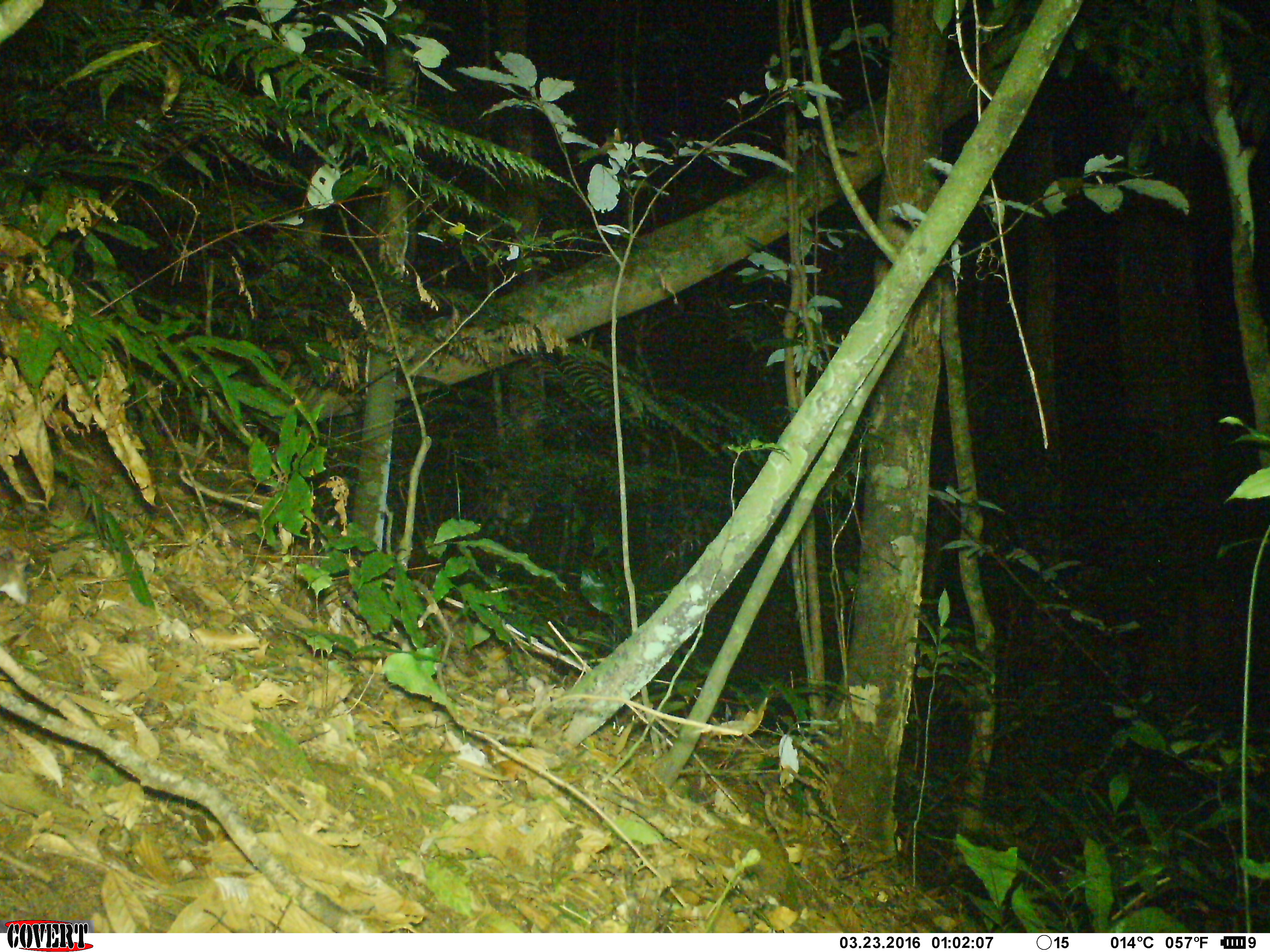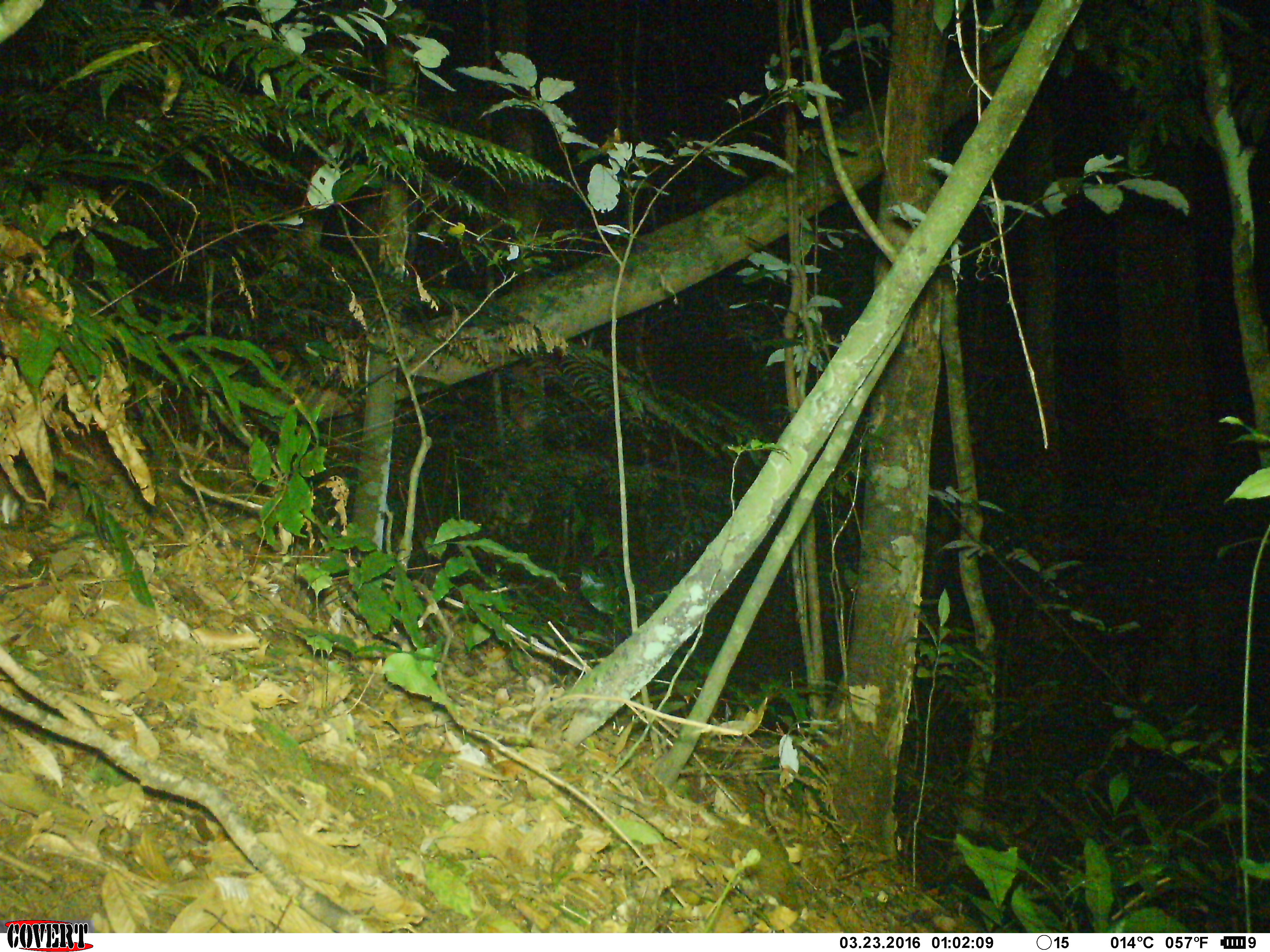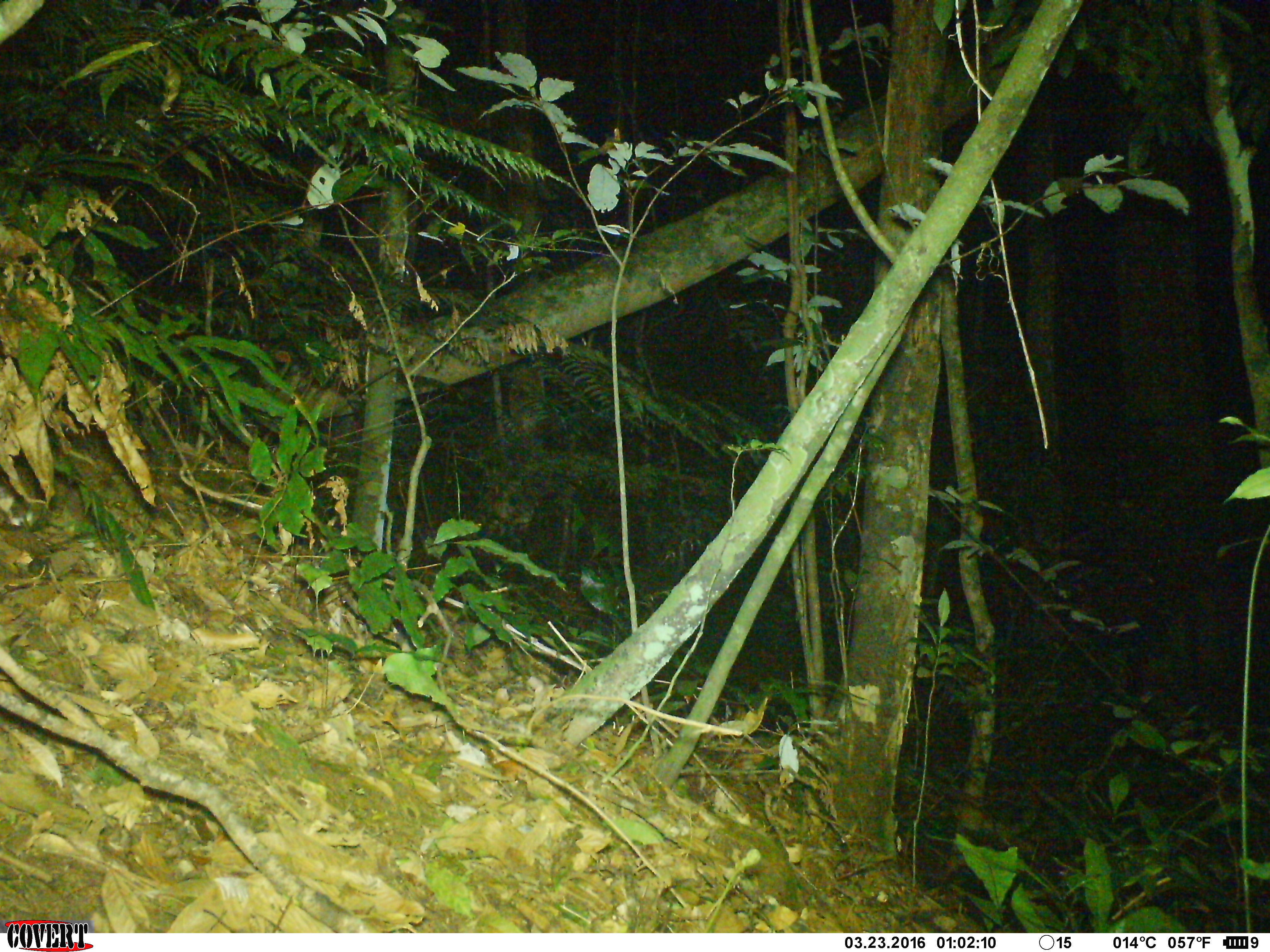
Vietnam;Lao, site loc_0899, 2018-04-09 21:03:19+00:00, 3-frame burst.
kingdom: Animalia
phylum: Chordata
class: Mammalia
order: Rodentia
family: Muridae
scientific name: Muridae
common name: old-world mice and rats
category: unidentified murid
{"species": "unidentified murid (old-world mice and rats) (Muridae)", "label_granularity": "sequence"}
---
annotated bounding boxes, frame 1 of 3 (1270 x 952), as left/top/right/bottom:
unidentified murid: 1/548/30/605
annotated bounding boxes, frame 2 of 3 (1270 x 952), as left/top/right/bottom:
unidentified murid: 0/491/20/524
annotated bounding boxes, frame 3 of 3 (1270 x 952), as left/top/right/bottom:
unidentified murid: 0/486/23/525